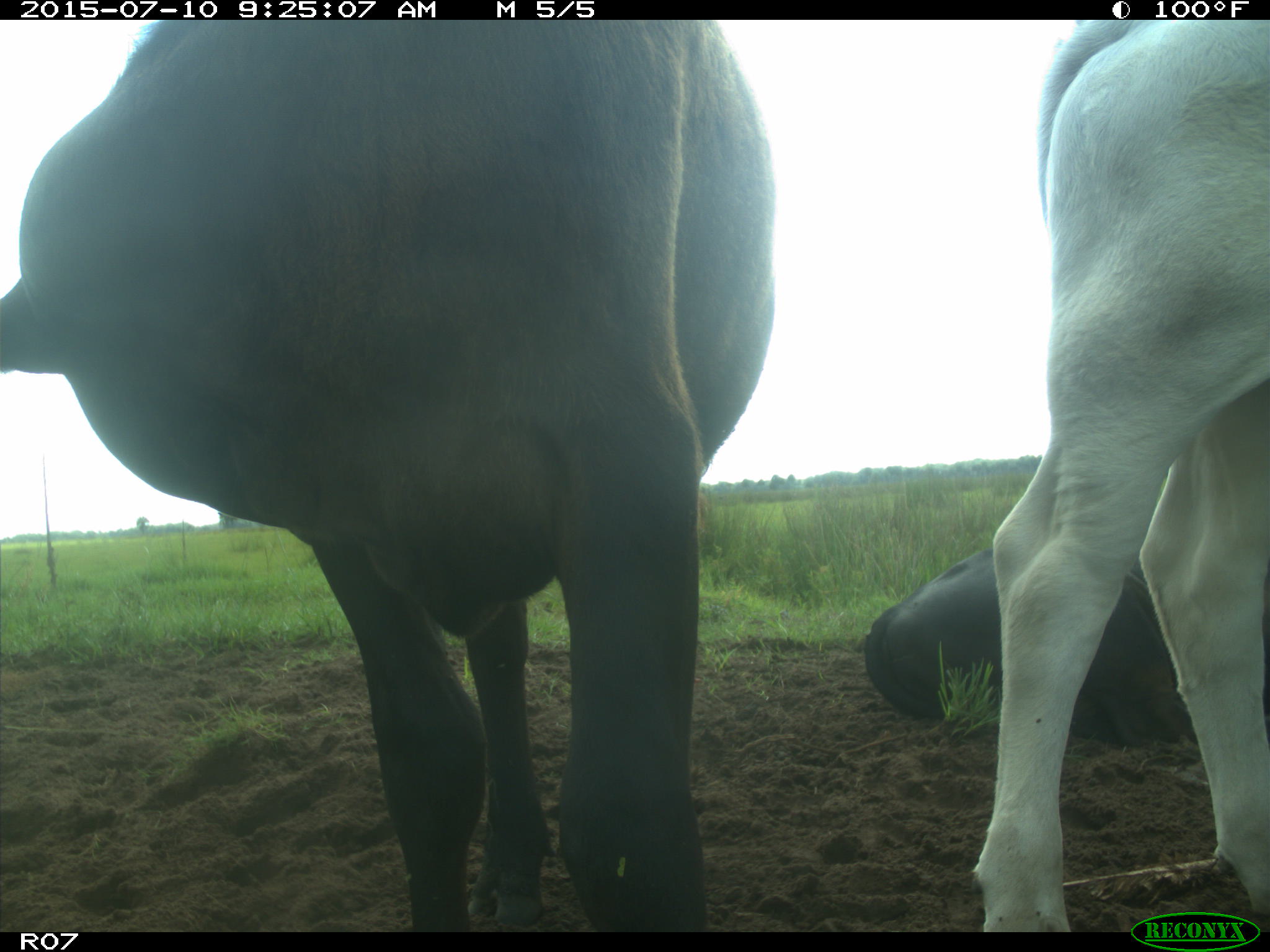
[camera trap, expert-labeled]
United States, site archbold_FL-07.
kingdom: Animalia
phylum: Chordata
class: Mammalia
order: Artiodactyla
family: Bovidae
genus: Bos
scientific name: Bos taurus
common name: domestic cow